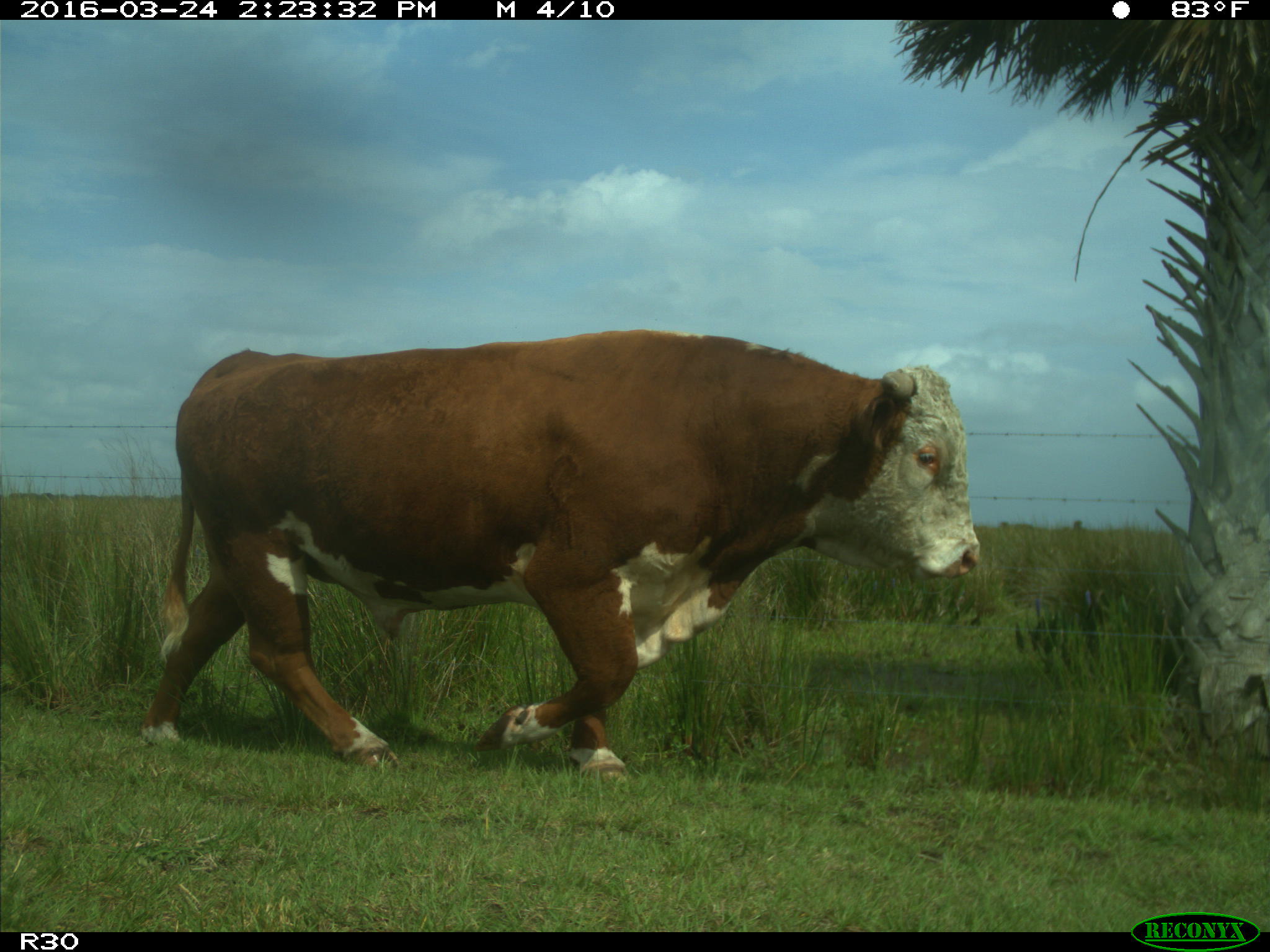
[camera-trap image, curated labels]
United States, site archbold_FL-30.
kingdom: Animalia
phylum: Chordata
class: Mammalia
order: Artiodactyla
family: Bovidae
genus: Bos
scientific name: Bos taurus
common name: domestic cow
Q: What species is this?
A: Bos taurus (domestic cow).